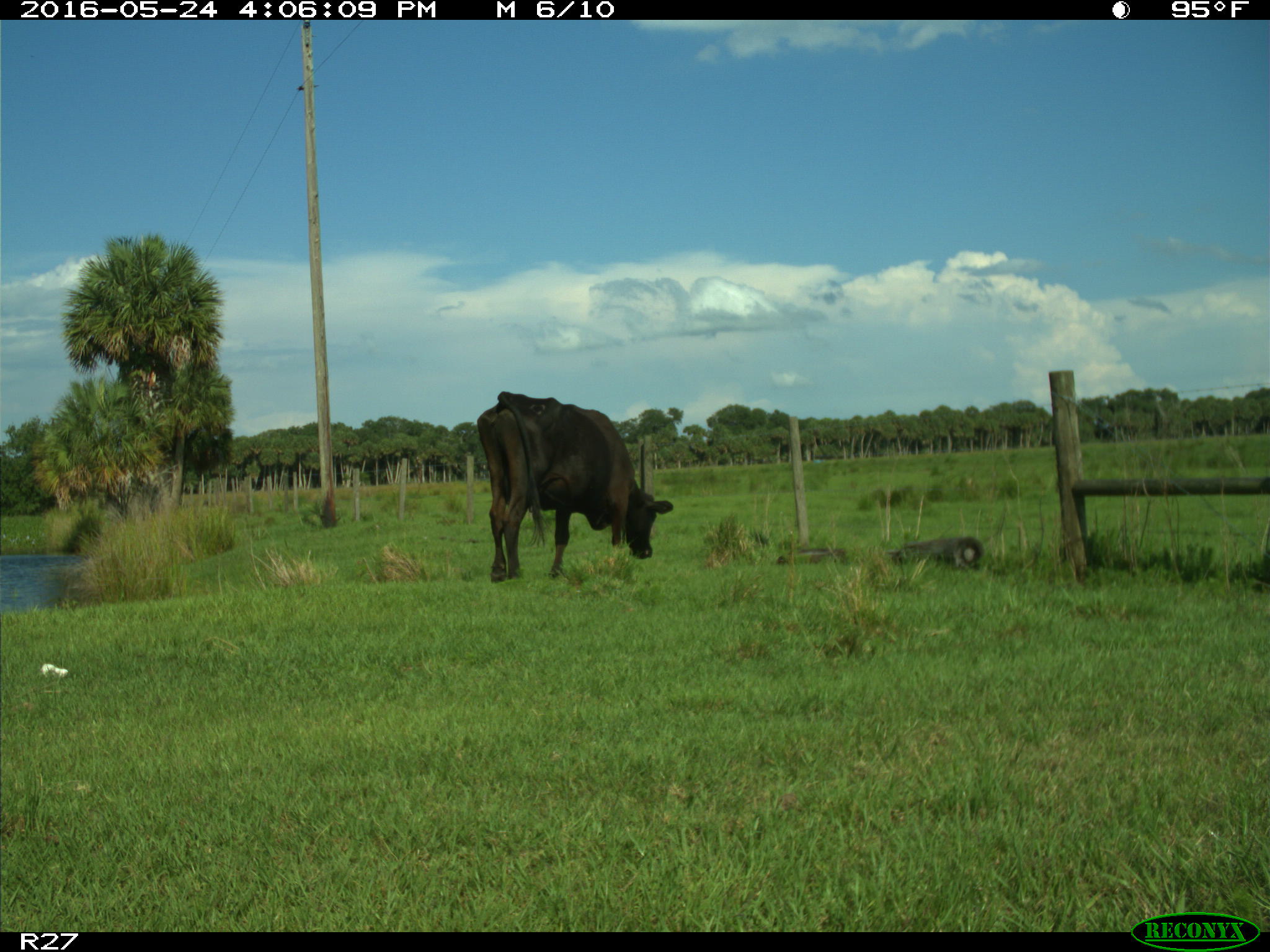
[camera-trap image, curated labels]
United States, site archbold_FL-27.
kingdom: Animalia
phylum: Chordata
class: Mammalia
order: Artiodactyla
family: Bovidae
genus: Bos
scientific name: Bos taurus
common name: domestic cow